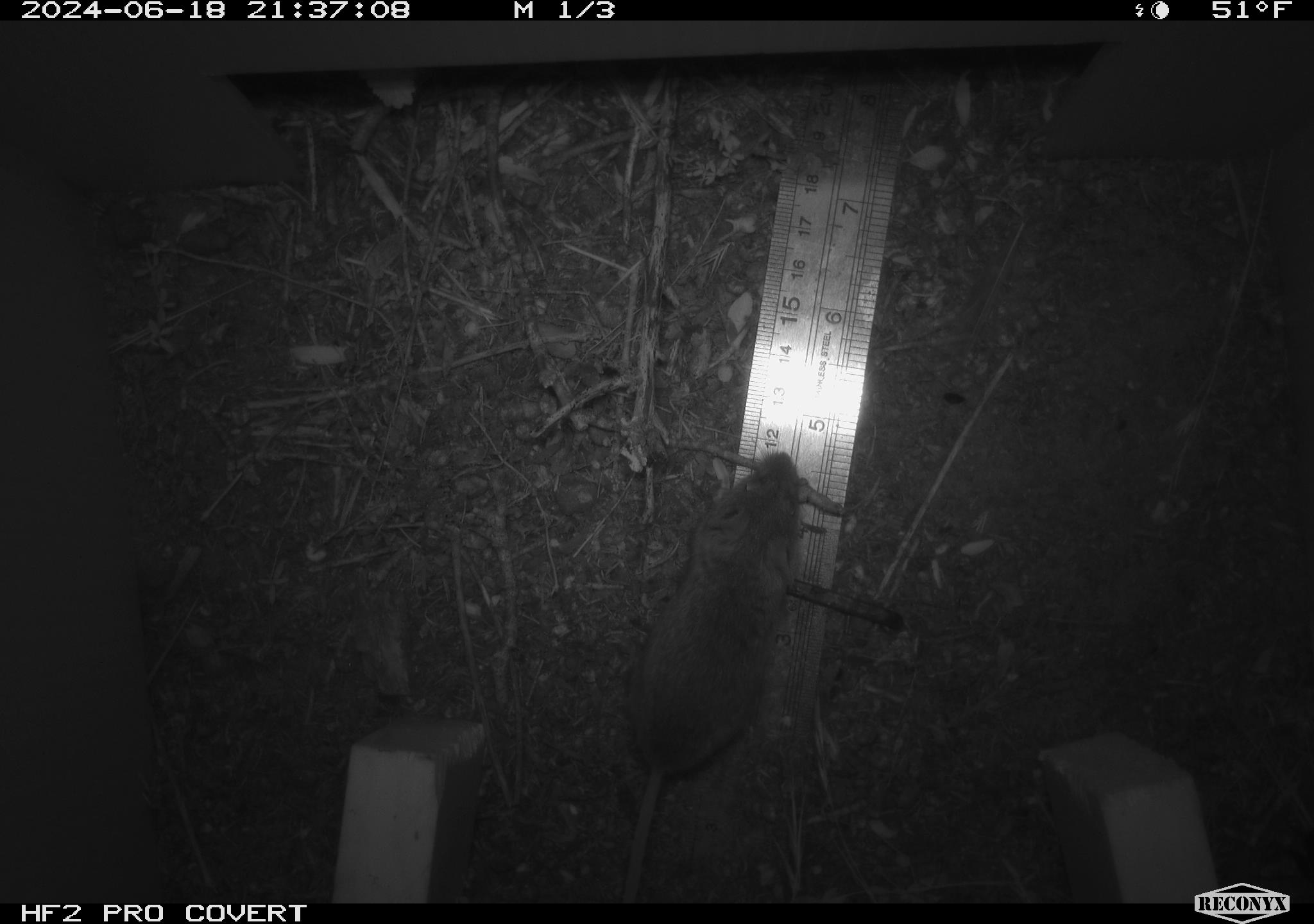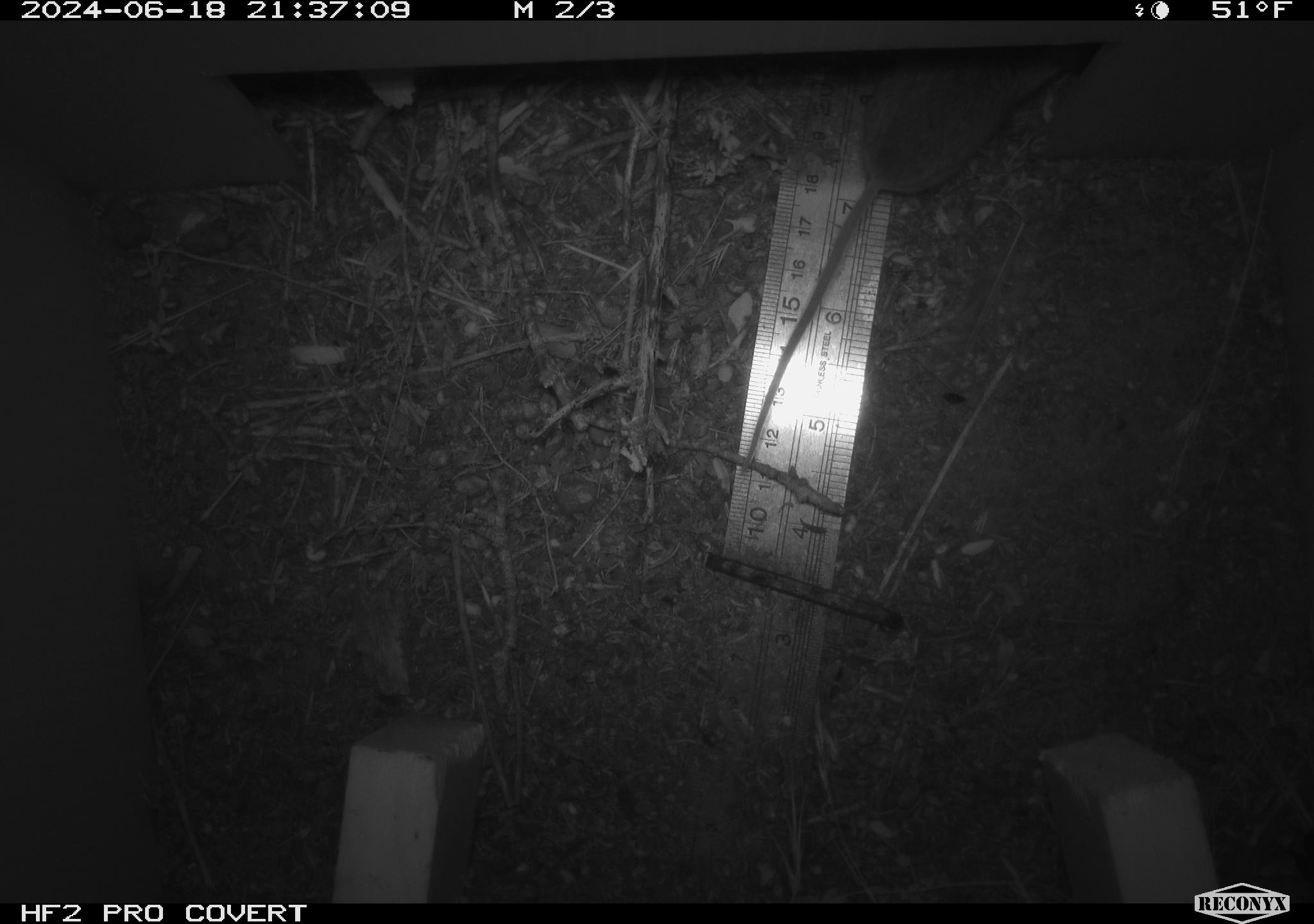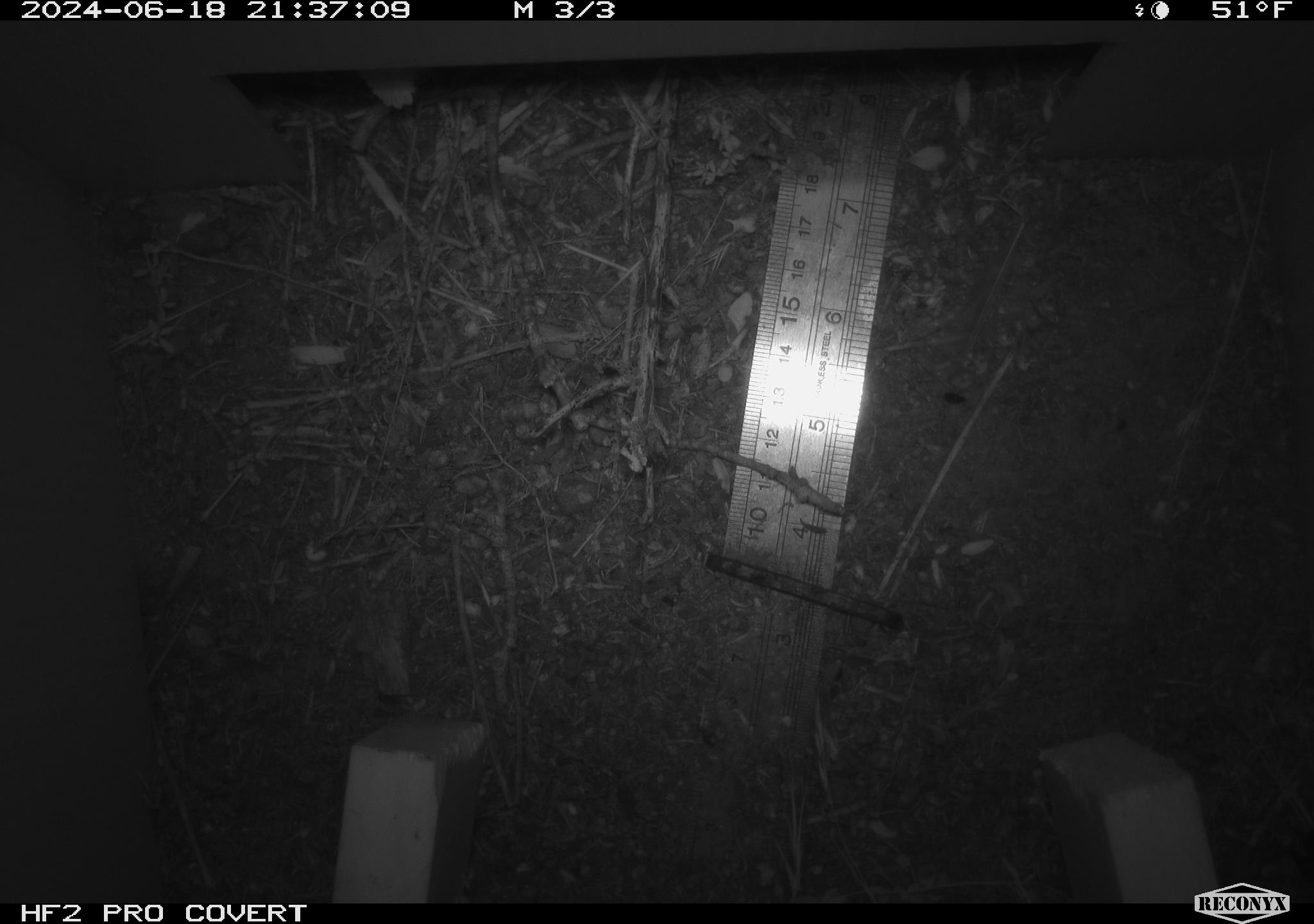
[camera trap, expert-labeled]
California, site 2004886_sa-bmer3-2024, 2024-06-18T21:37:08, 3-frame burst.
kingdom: Animalia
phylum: Chordata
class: Mammalia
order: Rodentia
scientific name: Rodentia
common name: mouse species